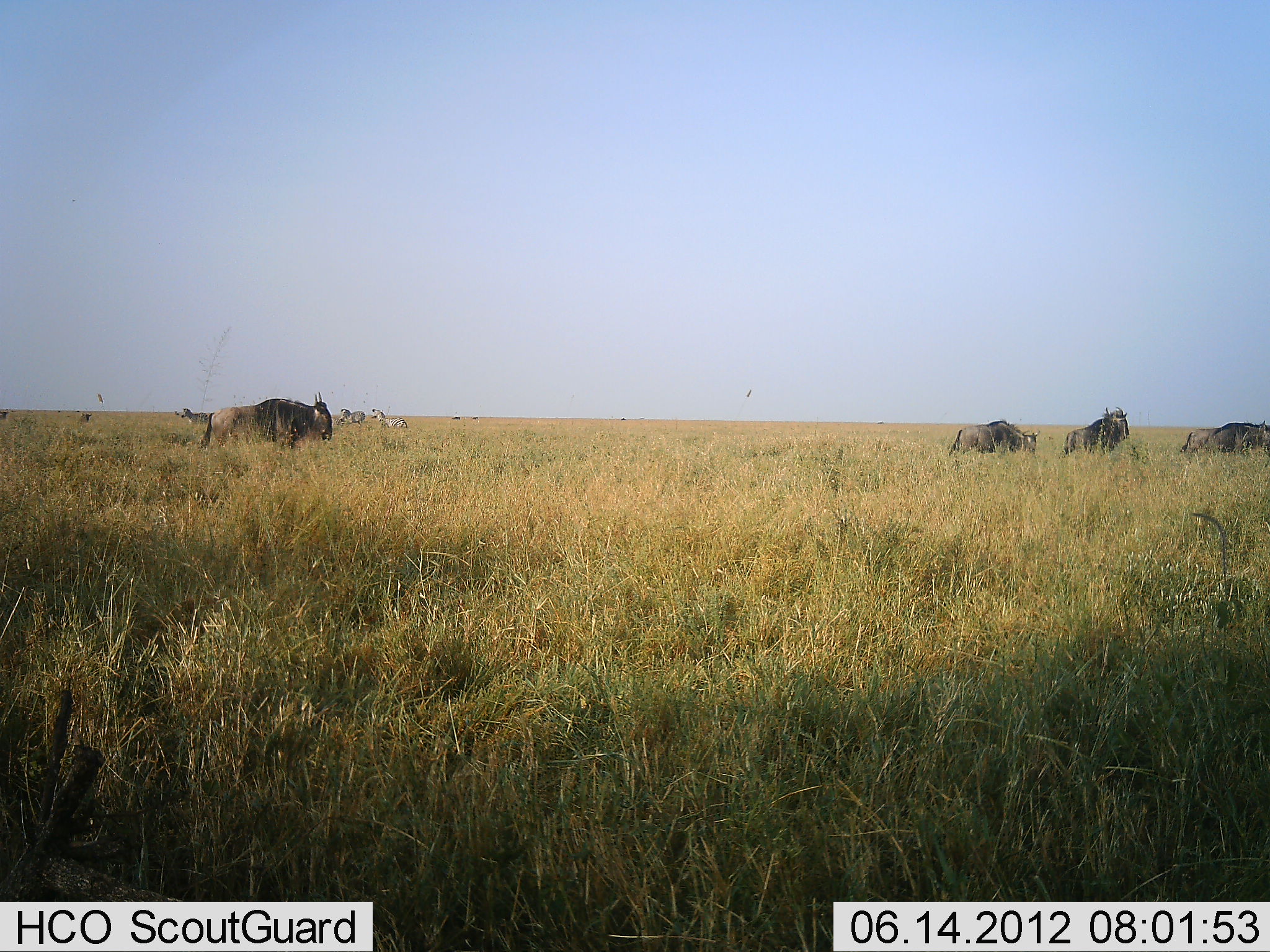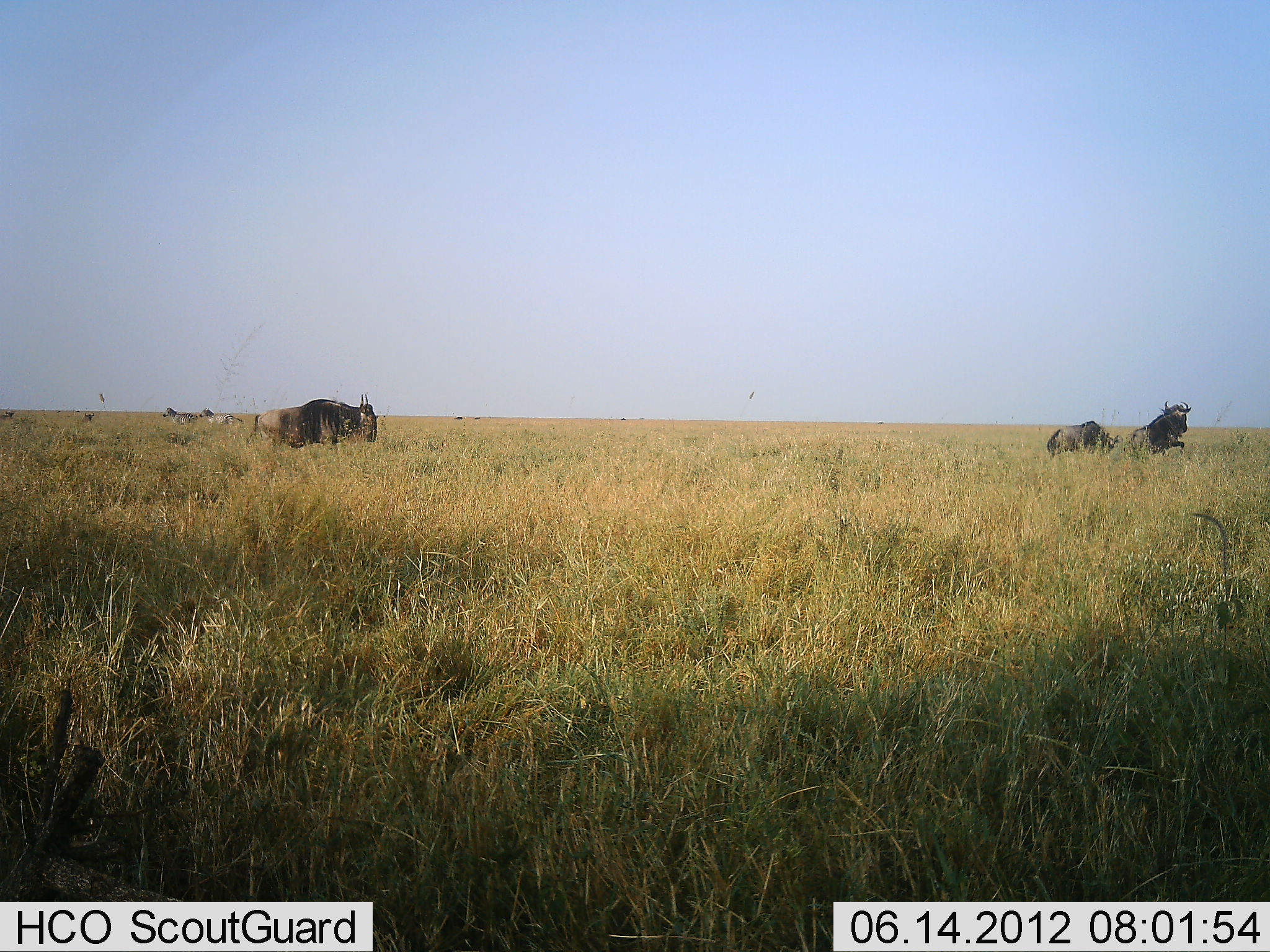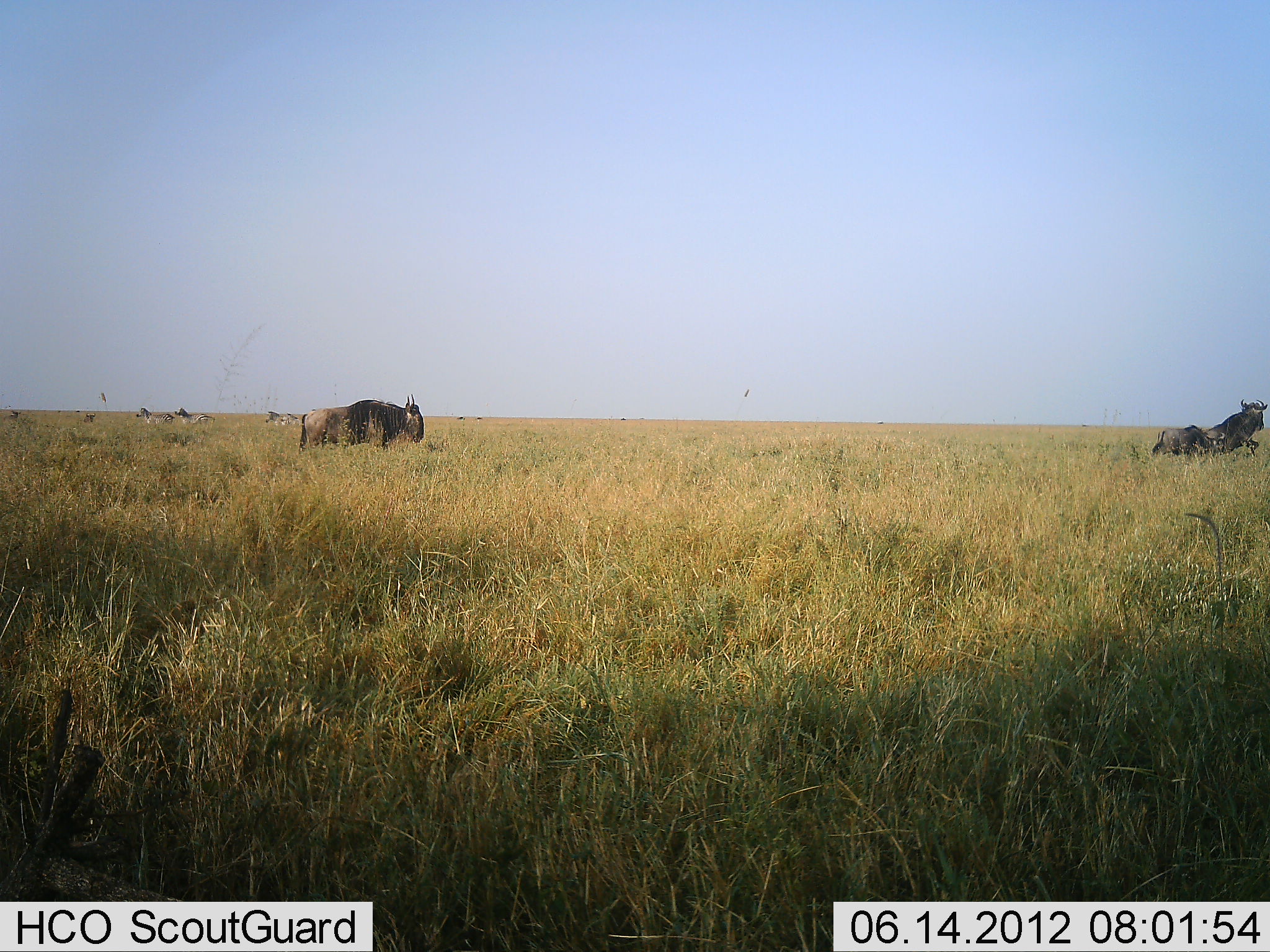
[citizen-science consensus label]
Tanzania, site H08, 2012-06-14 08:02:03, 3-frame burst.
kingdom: Animalia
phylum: Chordata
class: Mammalia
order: Artiodactyla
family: Bovidae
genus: Connochaetes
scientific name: Connochaetes taurinus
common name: blue wildebeest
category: wildebeest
Wildebeest (blue wildebeest) (Connochaetes taurinus), count 4. Behavior (volunteer vote fractions): standing 8%, resting 8%, moving 92%, interacting 8%. Young present (vote fraction): 8%. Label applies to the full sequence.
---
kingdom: Animalia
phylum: Chordata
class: Mammalia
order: Perissodactyla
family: Equidae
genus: Equus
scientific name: Equus quagga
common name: plains zebra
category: zebra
Zebra (plains zebra) (Equus quagga), count 5. Behavior (volunteer vote fractions): standing 10%, resting 0%, moving 80%, interacting 0%. Young present (vote fraction): 0%. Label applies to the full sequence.